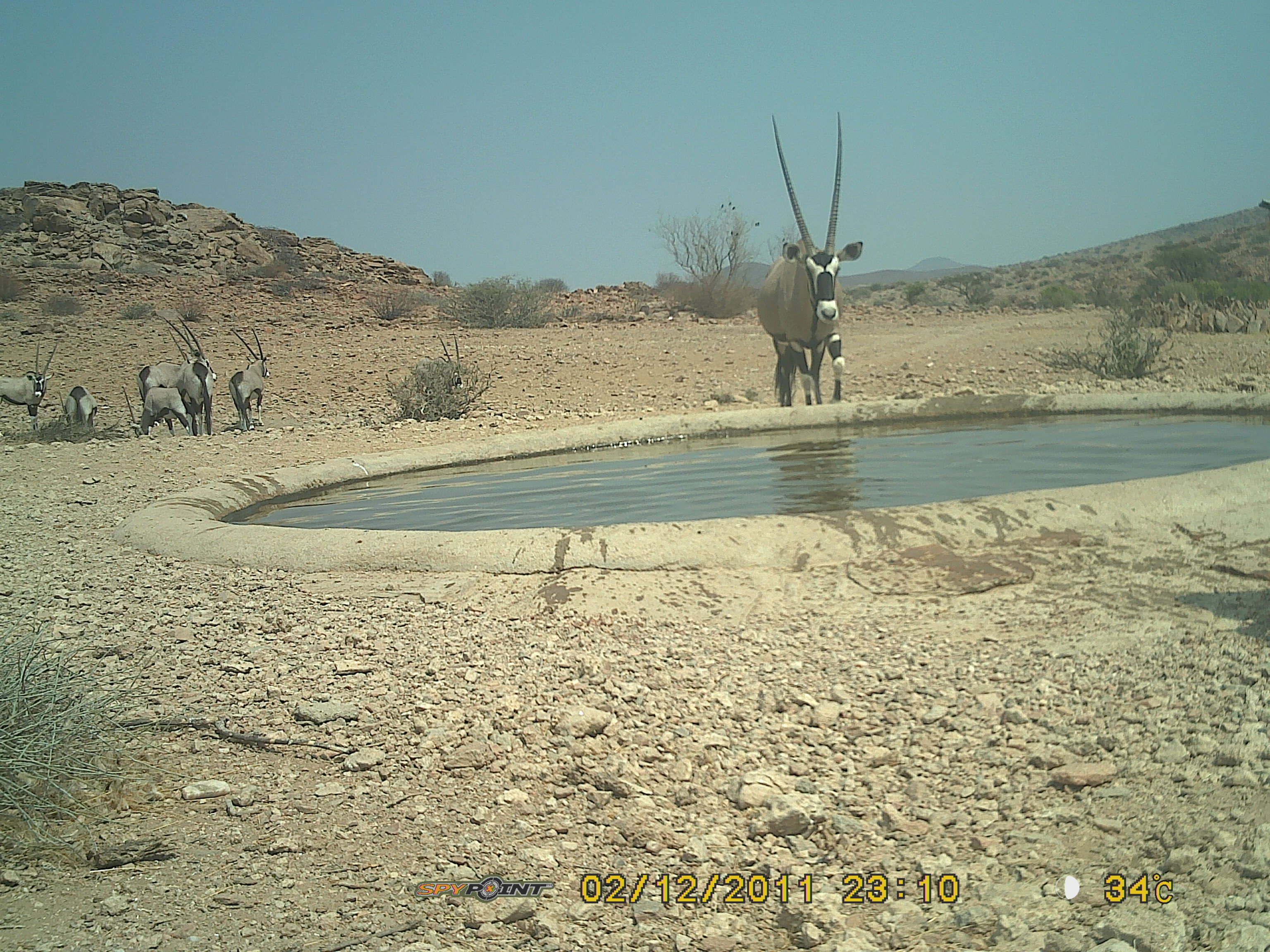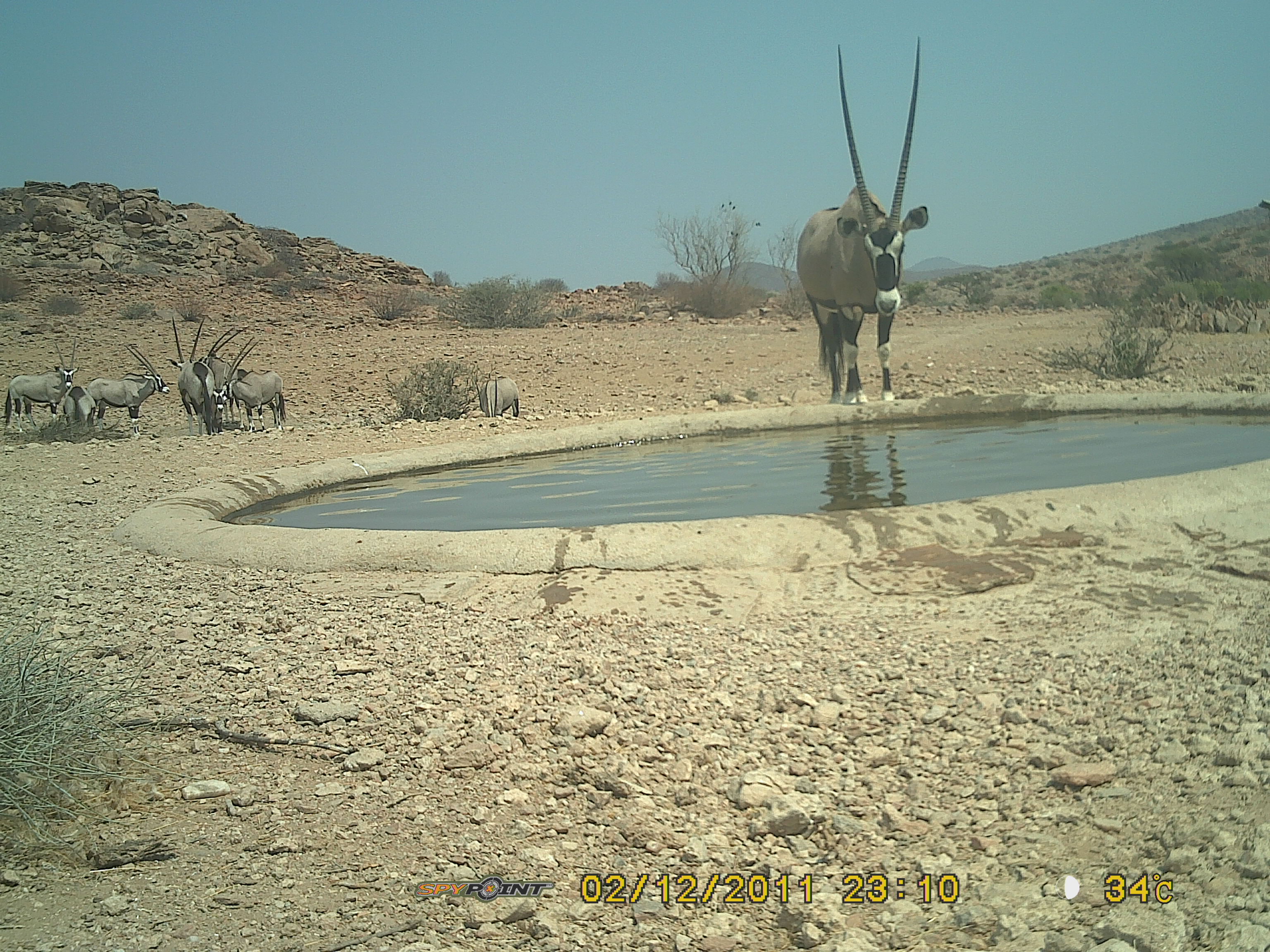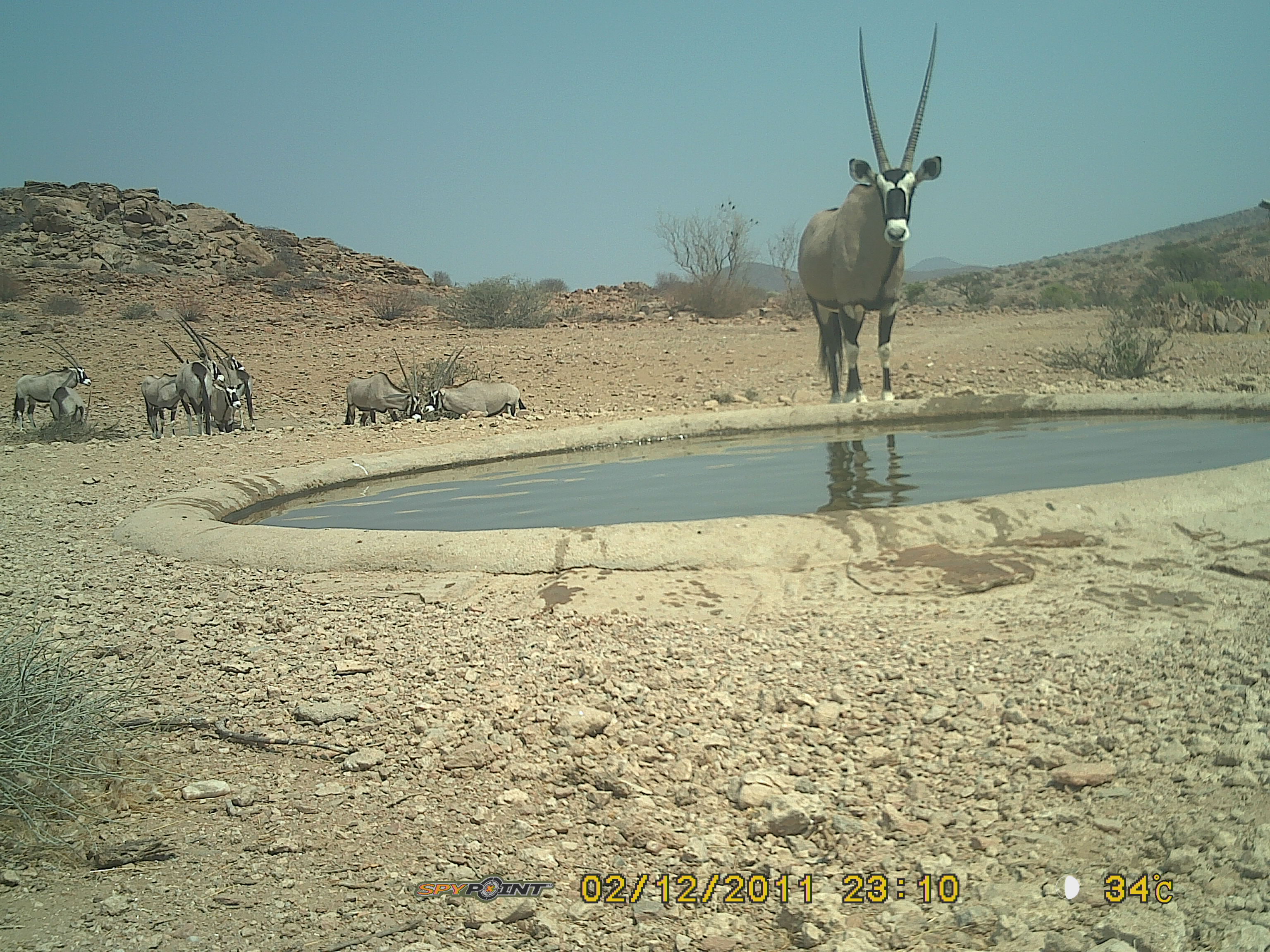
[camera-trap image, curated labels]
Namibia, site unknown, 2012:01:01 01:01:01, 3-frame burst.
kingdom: Animalia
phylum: Chordata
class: Mammalia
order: Artiodactyla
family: Bovidae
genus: Oryx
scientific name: Oryx gazella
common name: gemsbok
Oryx gazella (gemsbok).